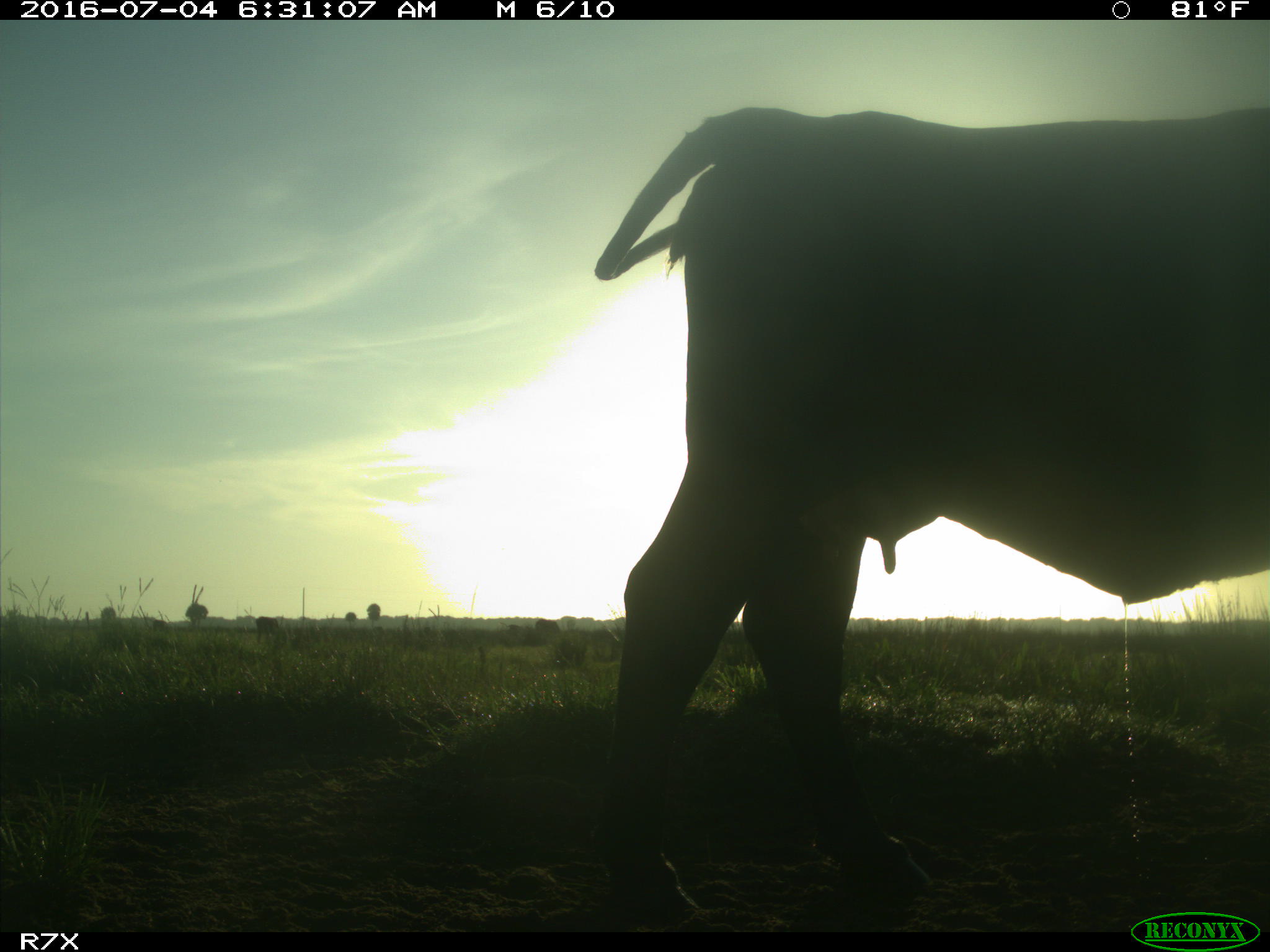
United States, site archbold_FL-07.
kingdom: Animalia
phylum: Chordata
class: Mammalia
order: Artiodactyla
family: Bovidae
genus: Bos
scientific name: Bos taurus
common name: domestic cow